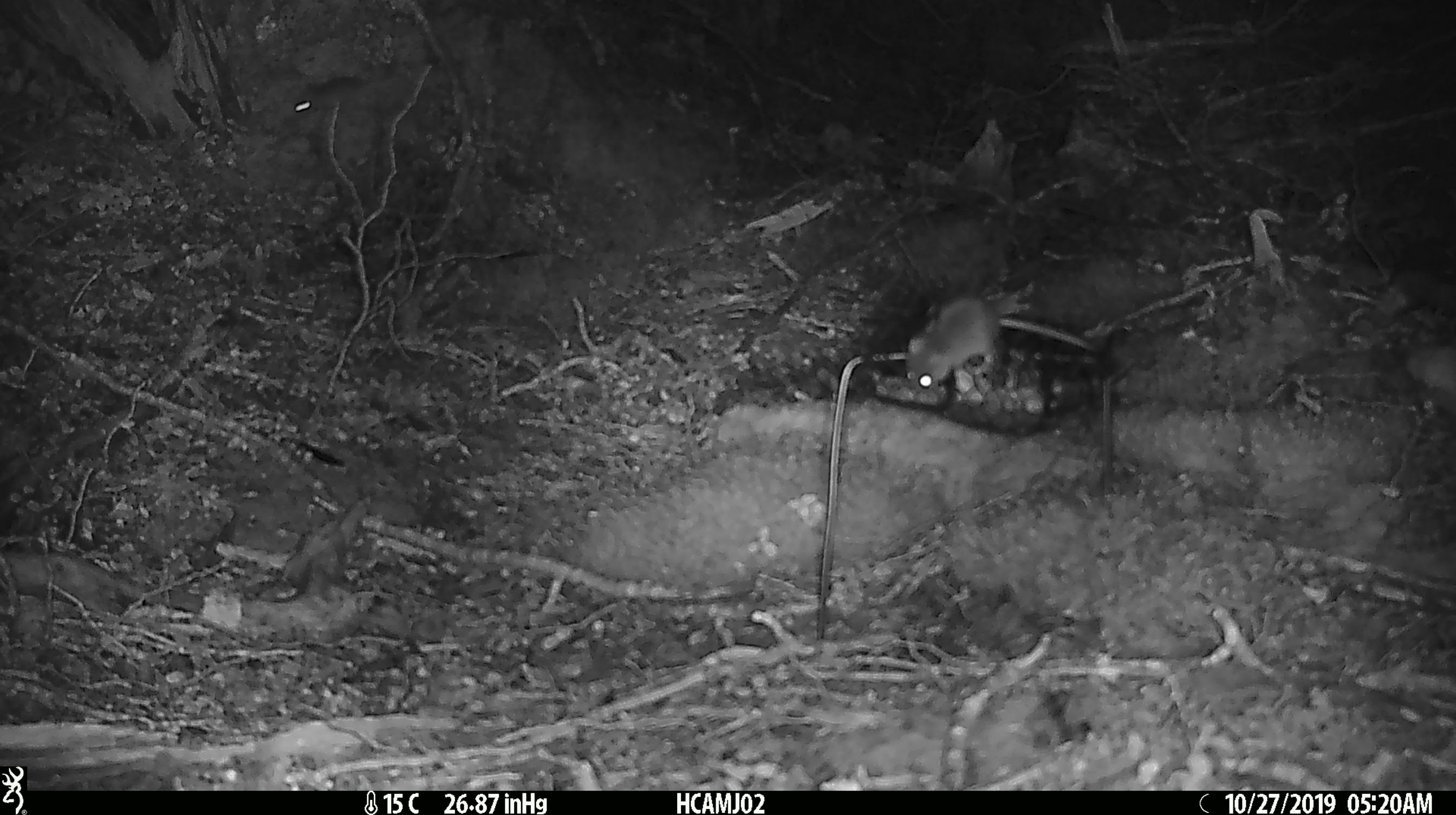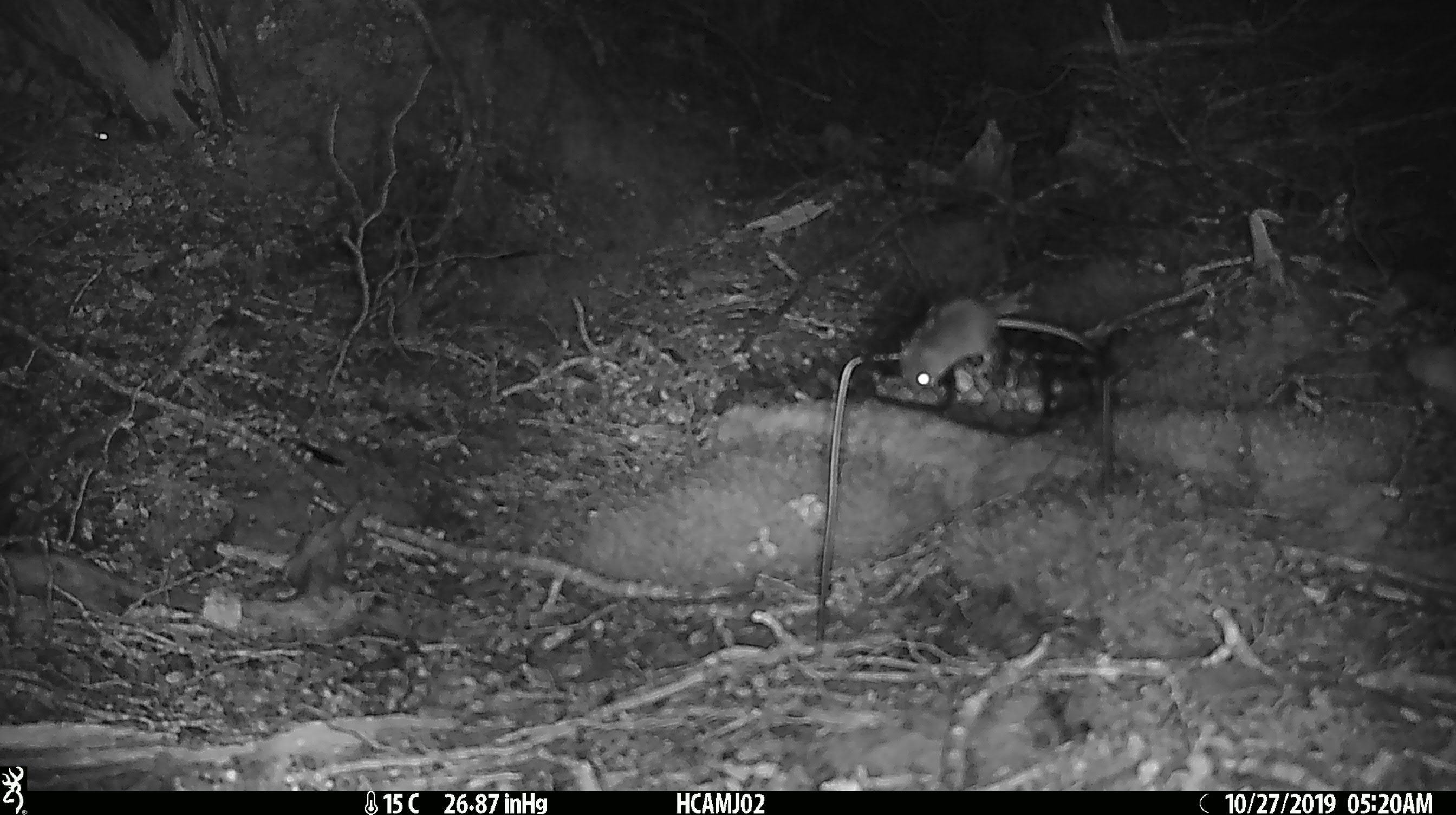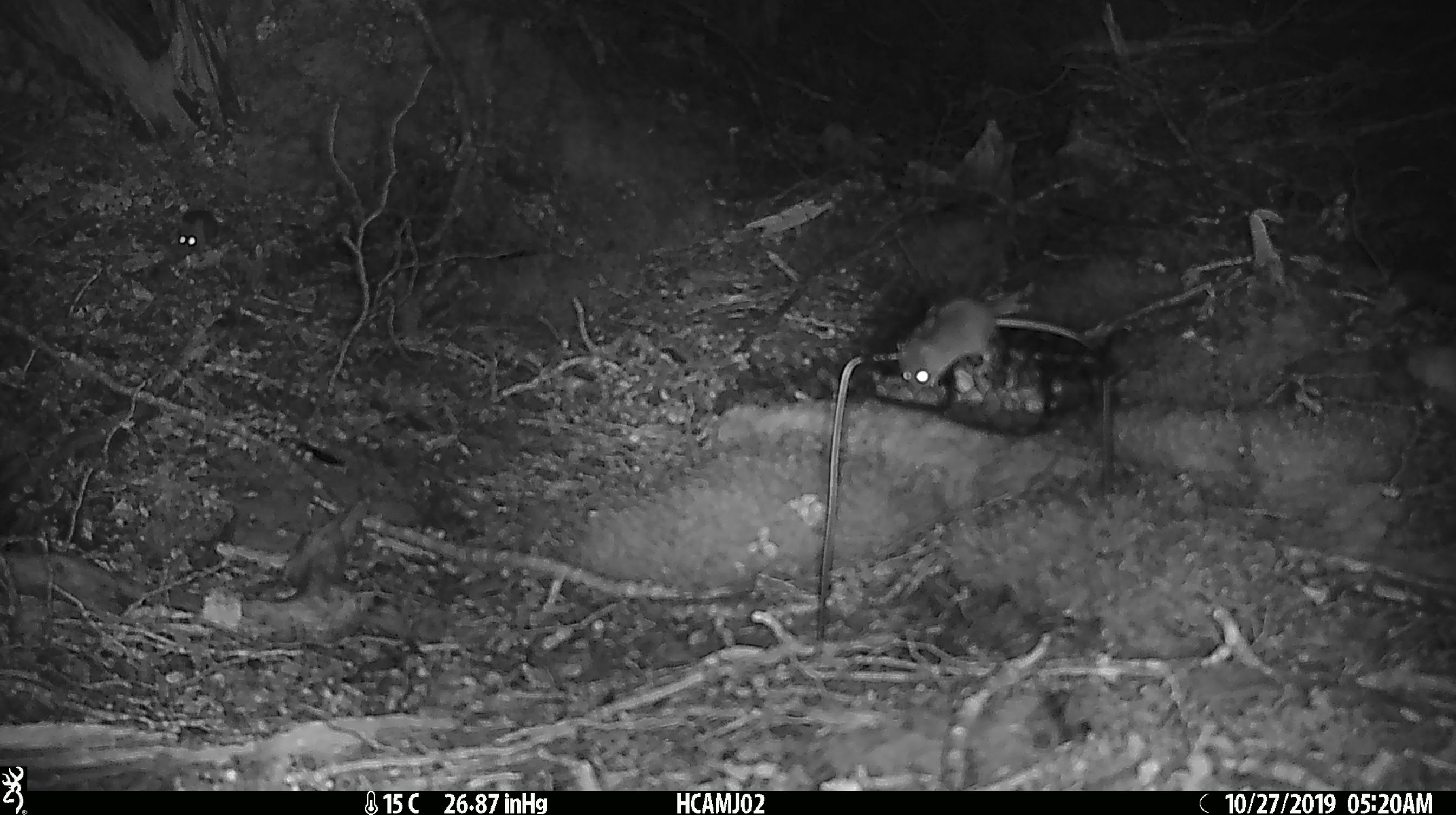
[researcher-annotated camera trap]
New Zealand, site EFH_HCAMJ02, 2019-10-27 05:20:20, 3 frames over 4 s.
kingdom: Animalia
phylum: Chordata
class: Mammalia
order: Rodentia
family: Muridae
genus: Mus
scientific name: Mus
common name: mouse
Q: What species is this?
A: Mouse (Mus).